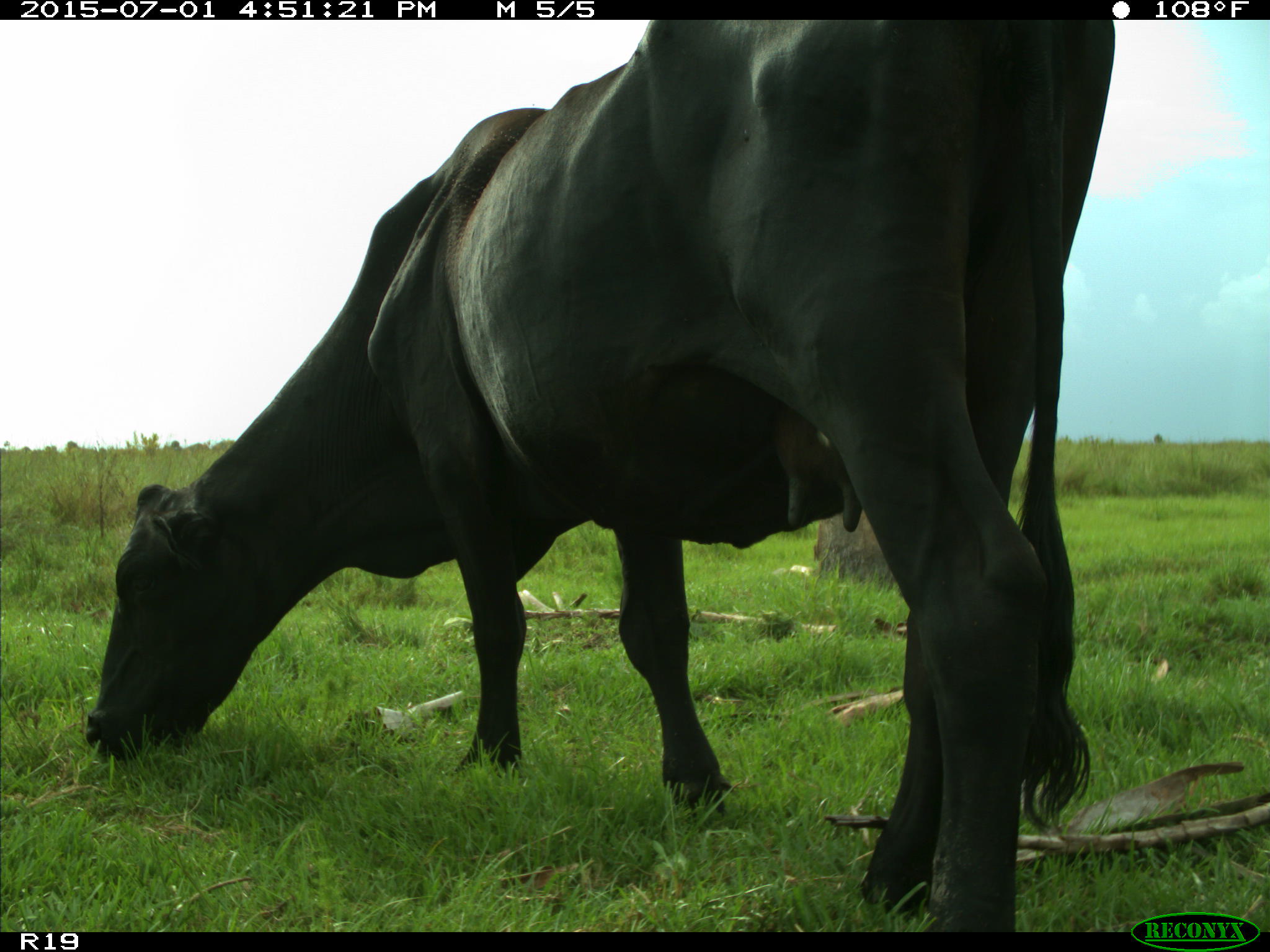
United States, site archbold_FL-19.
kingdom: Animalia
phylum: Chordata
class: Mammalia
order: Artiodactyla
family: Bovidae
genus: Bos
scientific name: Bos taurus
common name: domestic cow